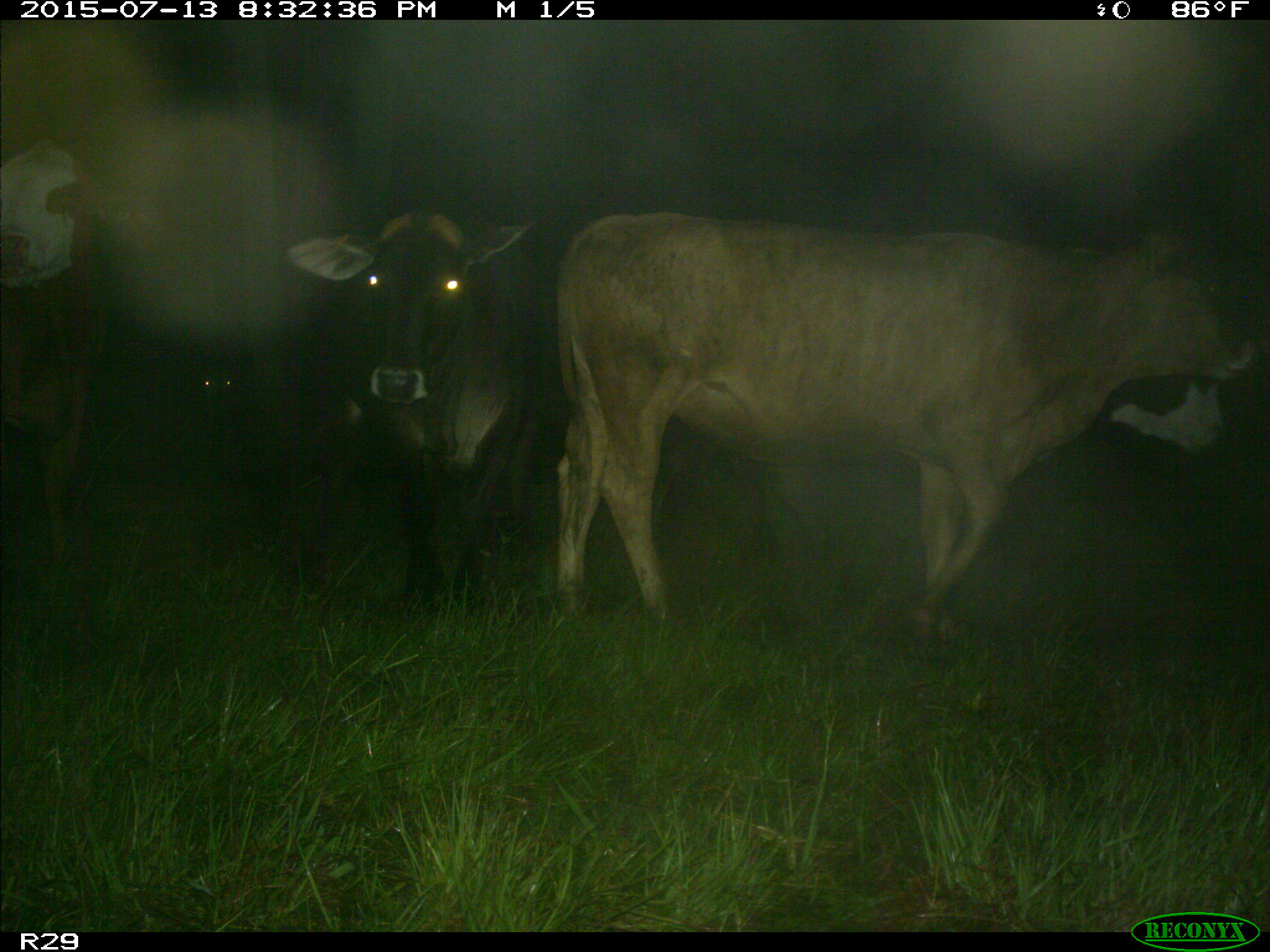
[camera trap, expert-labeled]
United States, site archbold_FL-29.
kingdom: Animalia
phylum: Chordata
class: Mammalia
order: Artiodactyla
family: Bovidae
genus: Bos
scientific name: Bos taurus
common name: domestic cow